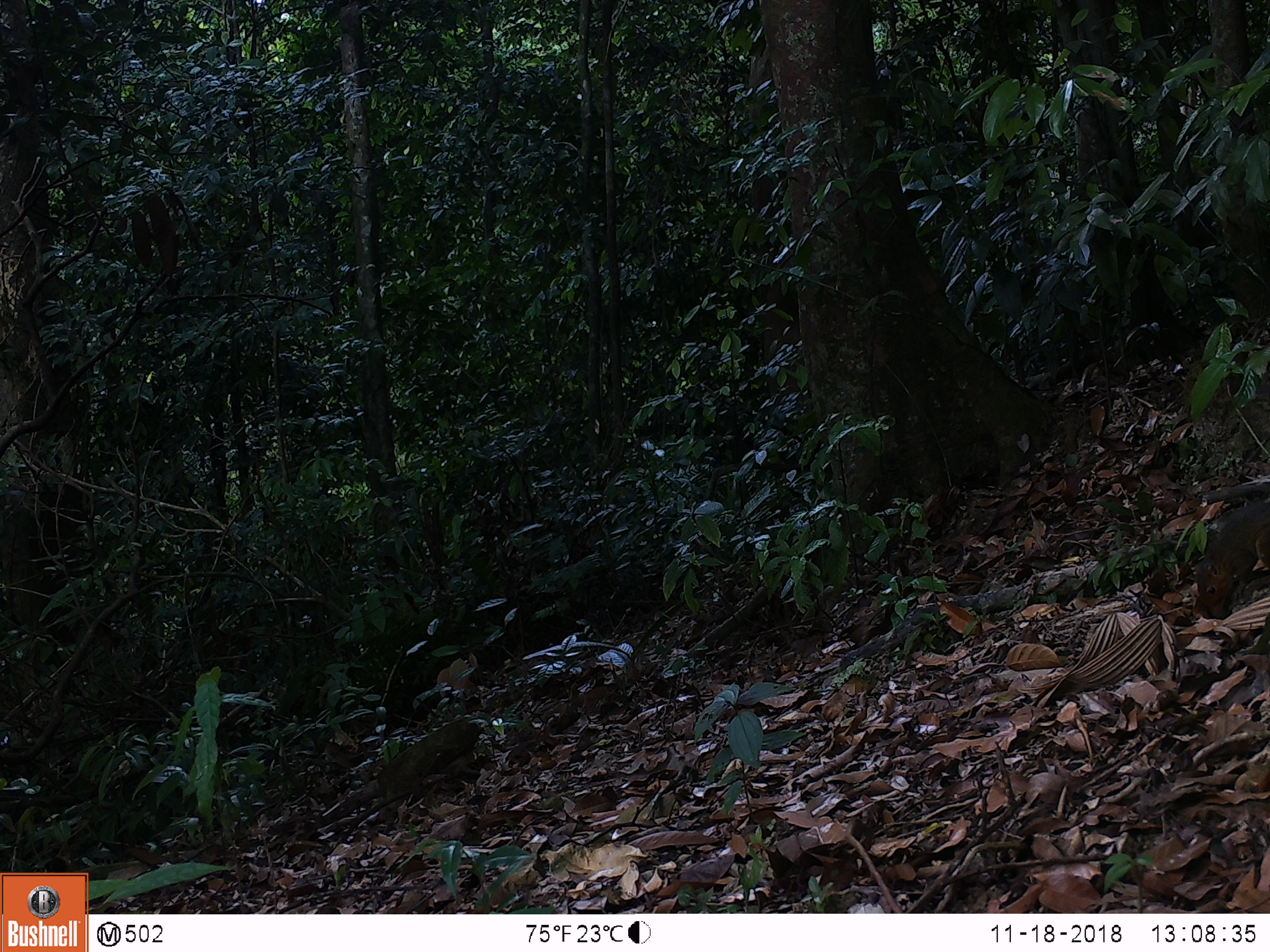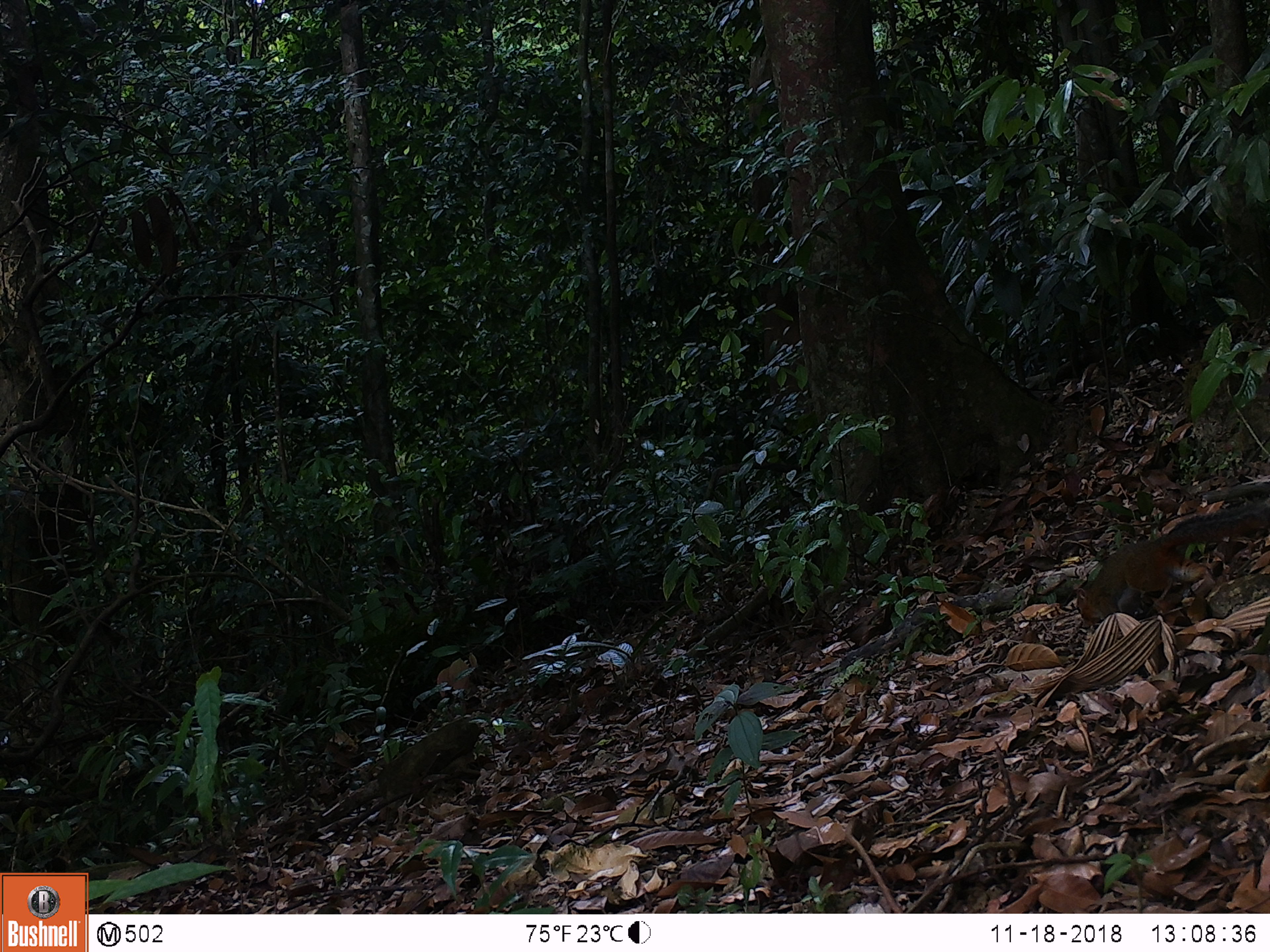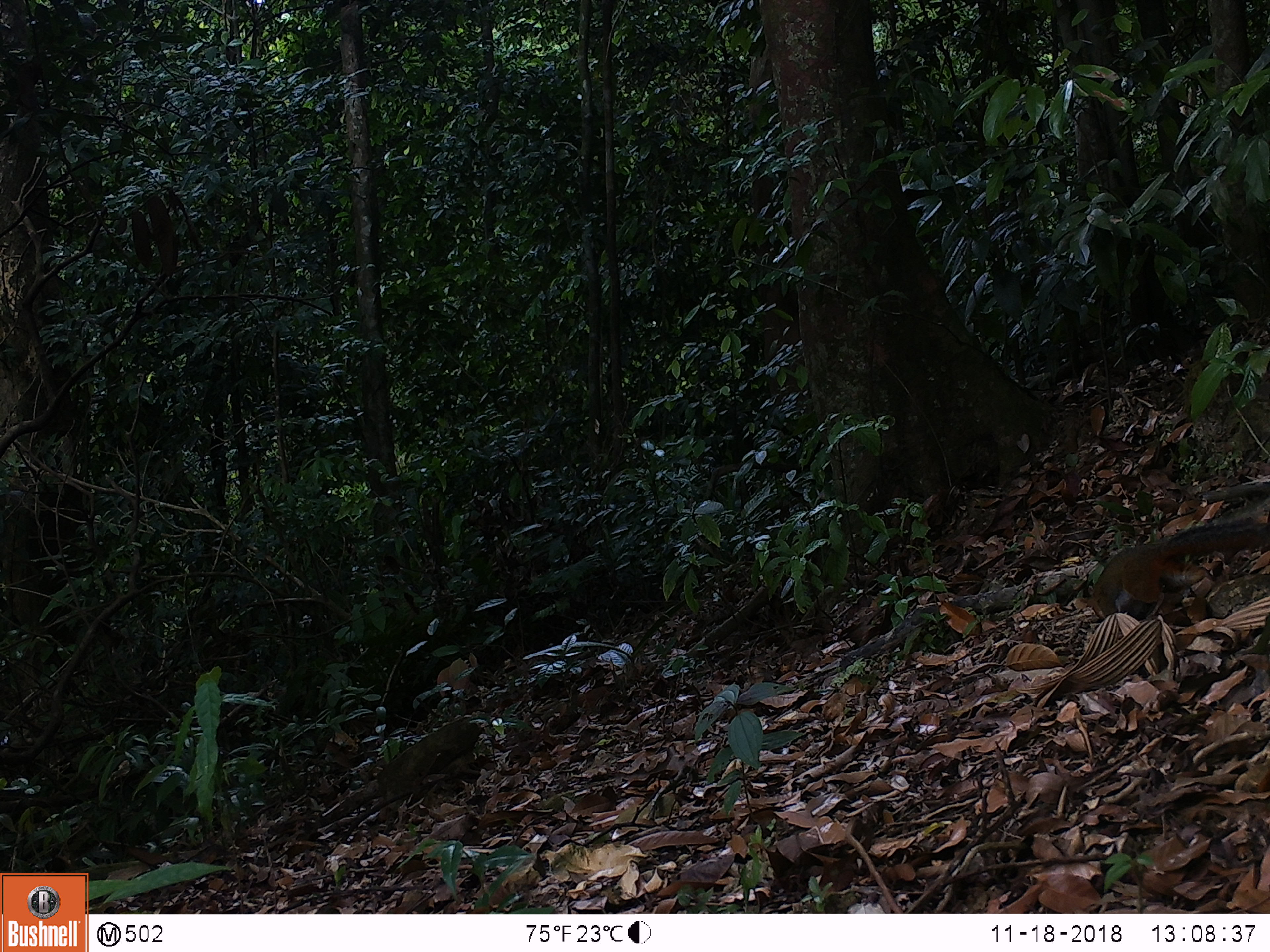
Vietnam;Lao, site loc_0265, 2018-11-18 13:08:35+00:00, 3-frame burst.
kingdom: Animalia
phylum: Chordata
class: Mammalia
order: Rodentia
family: Sciuridae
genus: Dremomys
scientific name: Dremomys rufigenis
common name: red-cheeked squirrel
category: red cheeked squirrel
Red cheeked squirrel (red-cheeked squirrel) (Dremomys rufigenis). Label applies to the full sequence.